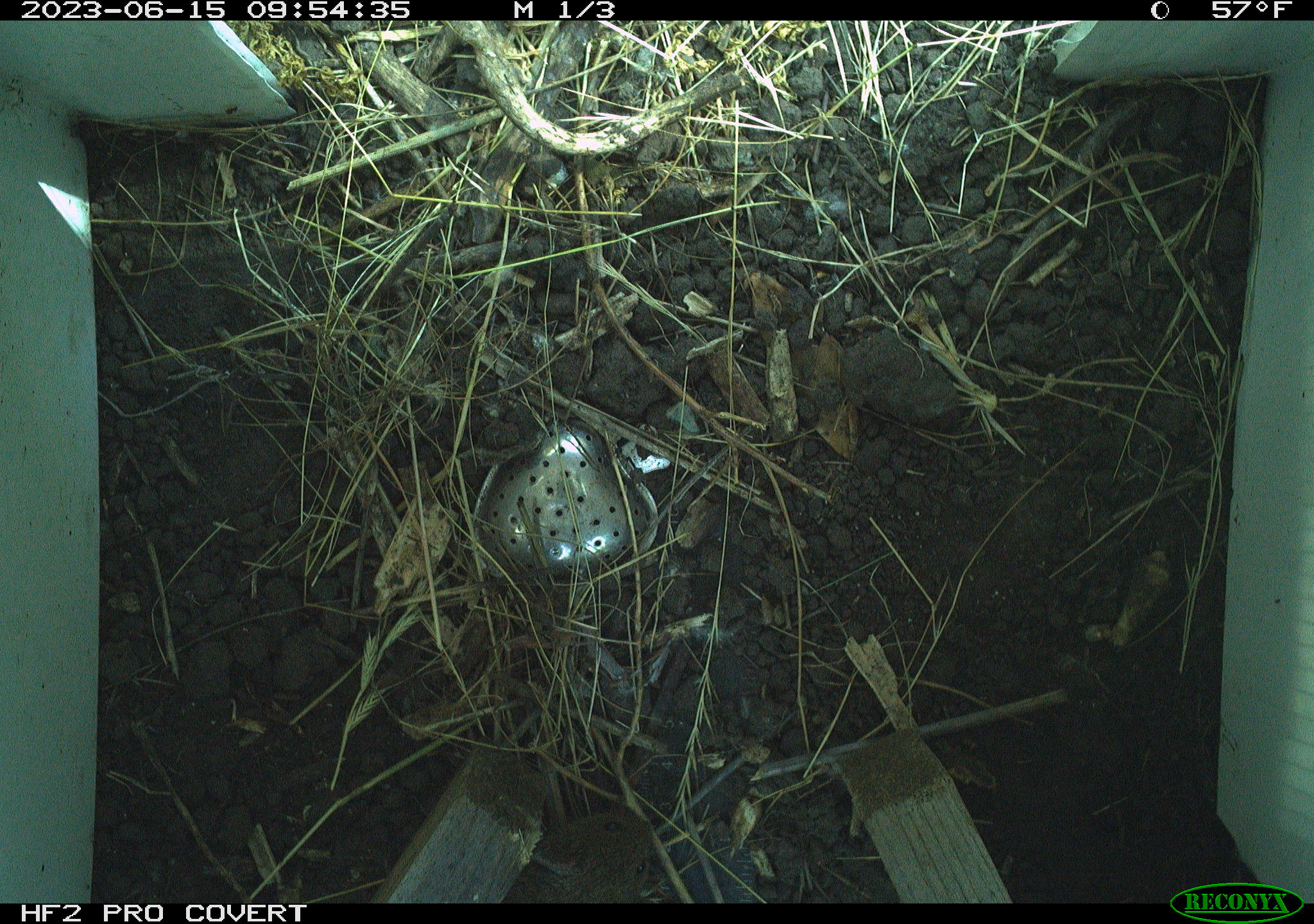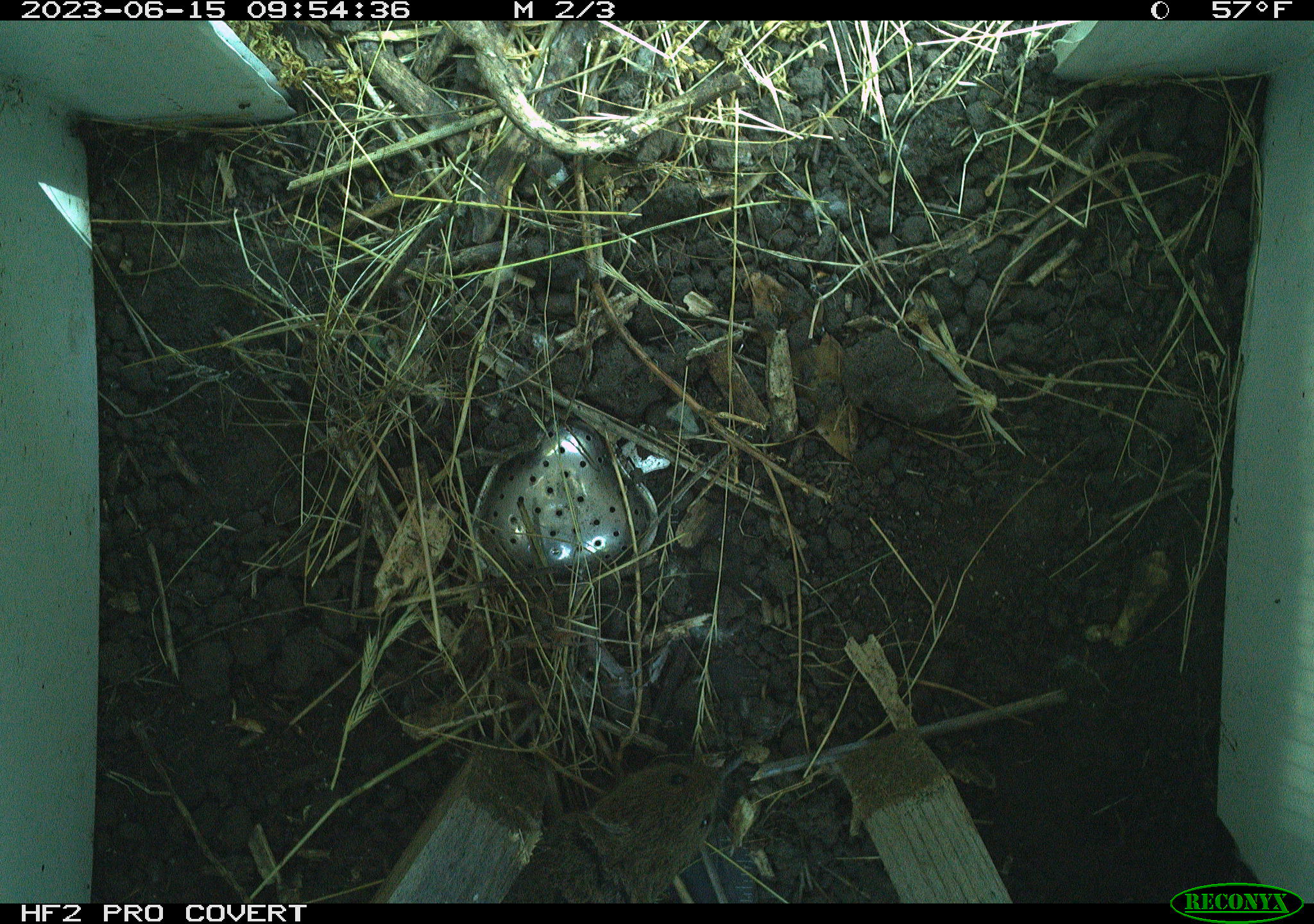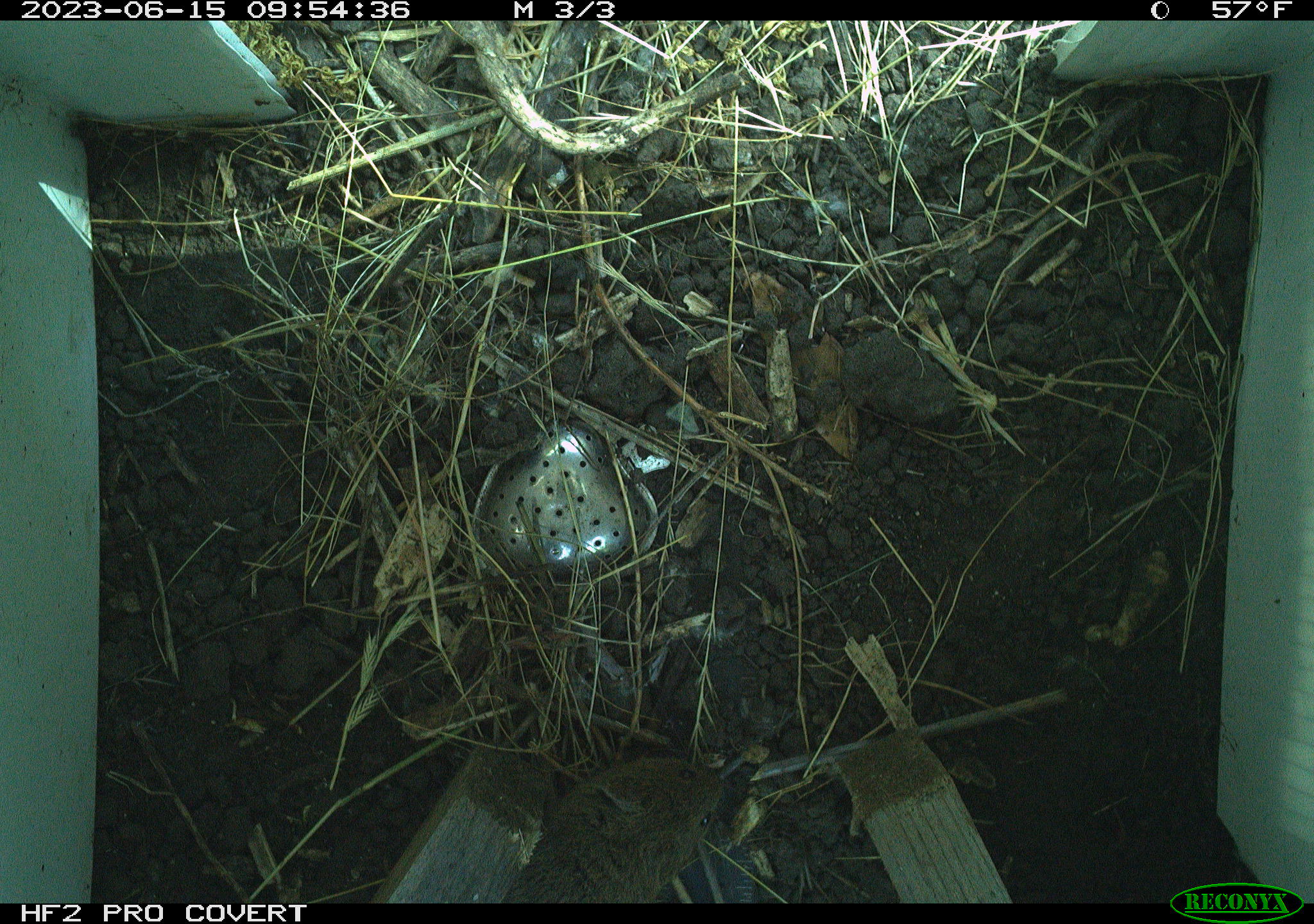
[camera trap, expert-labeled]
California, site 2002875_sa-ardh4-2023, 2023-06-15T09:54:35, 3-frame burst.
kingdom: Animalia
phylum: Chordata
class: Mammalia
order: Rodentia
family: Cricetidae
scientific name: Arvicolinae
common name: voles, lemmings, and muskrats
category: arvicolinae subfamily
Arvicolinae subfamily (voles, lemmings, and muskrats) (Arvicolinae).